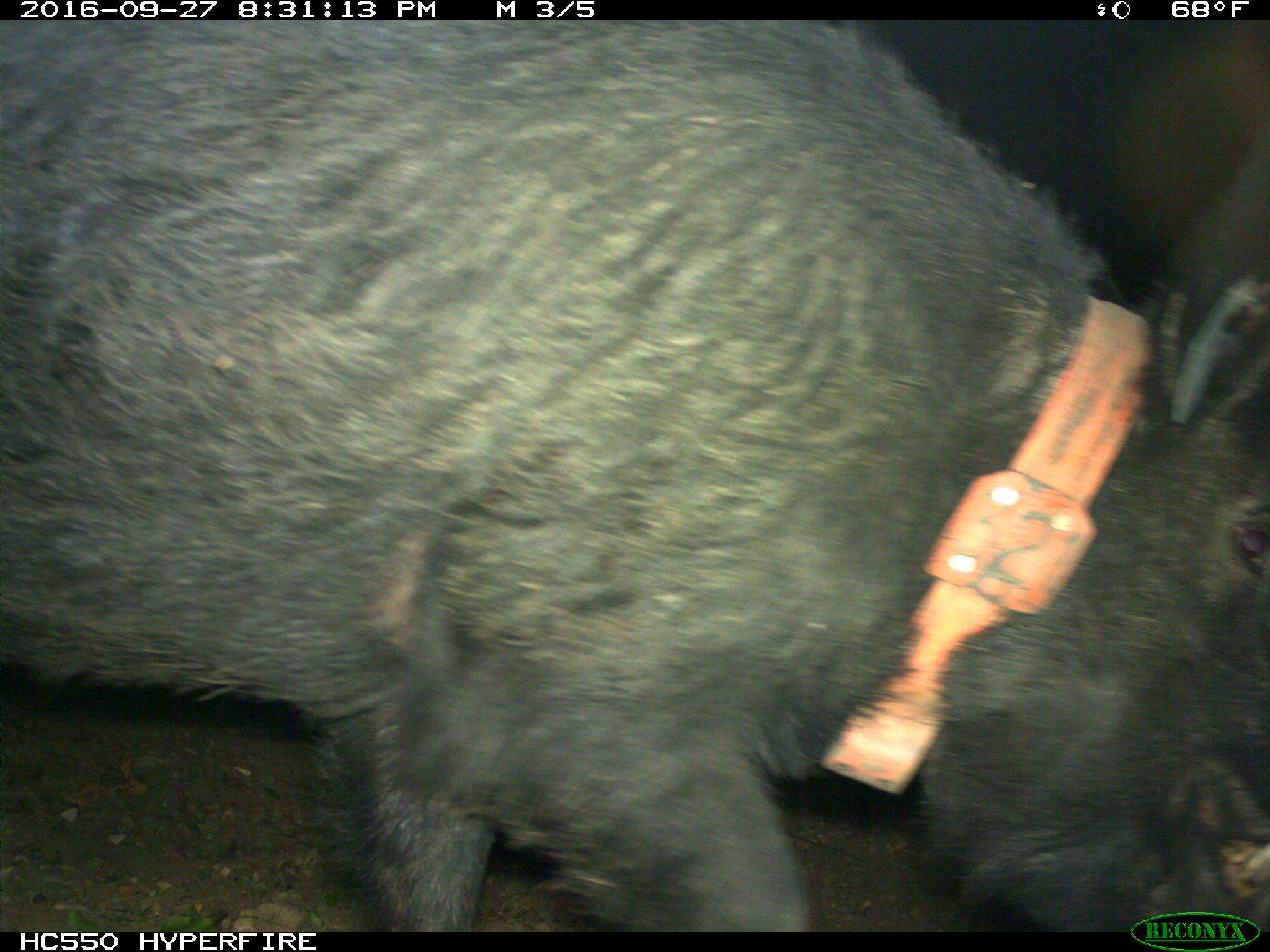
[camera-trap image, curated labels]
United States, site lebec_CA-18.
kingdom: Animalia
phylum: Chordata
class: Mammalia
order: Artiodactyla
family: Suidae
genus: Sus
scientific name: Sus scrofa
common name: wild boar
Sus scrofa (wild boar).